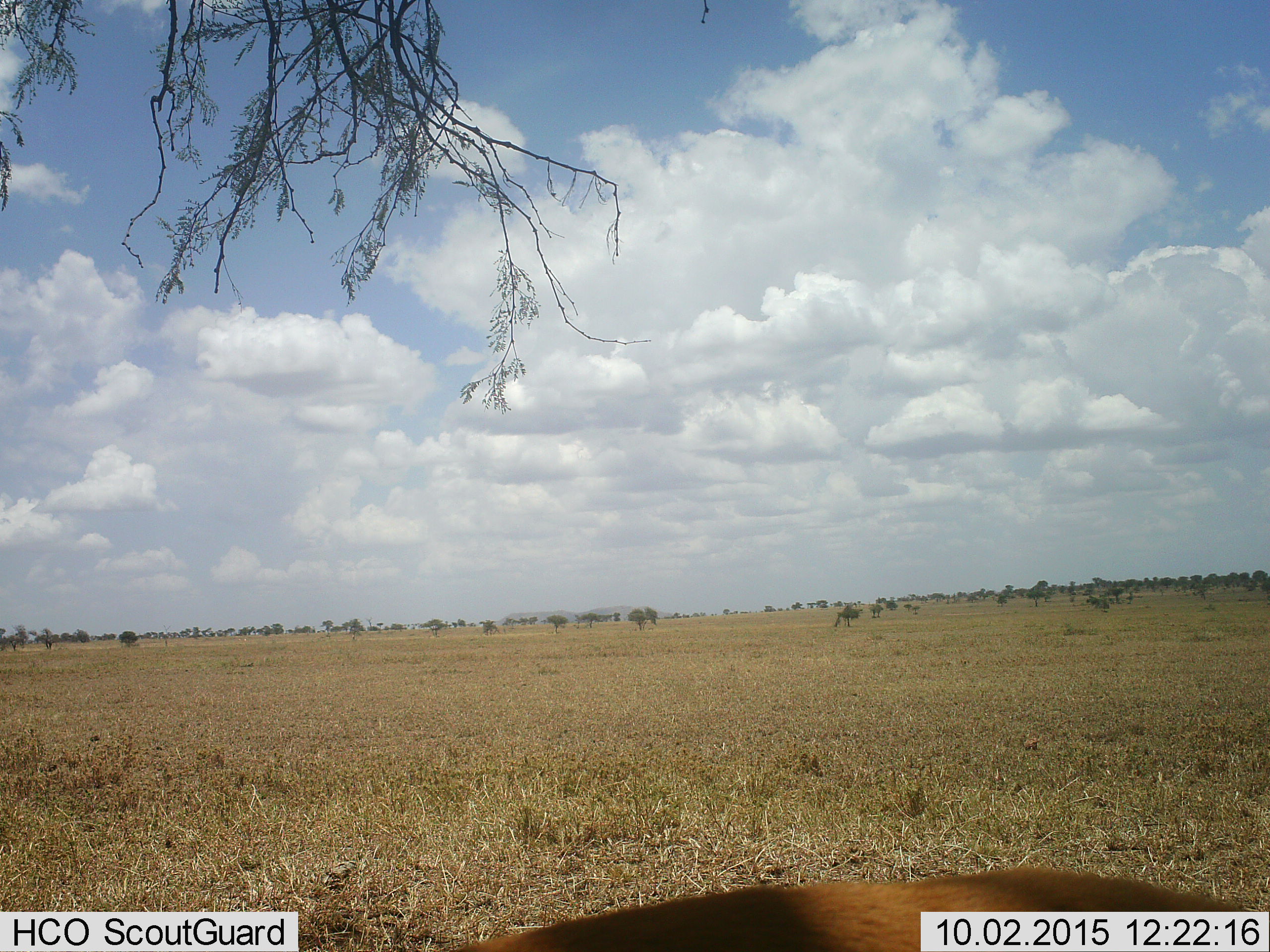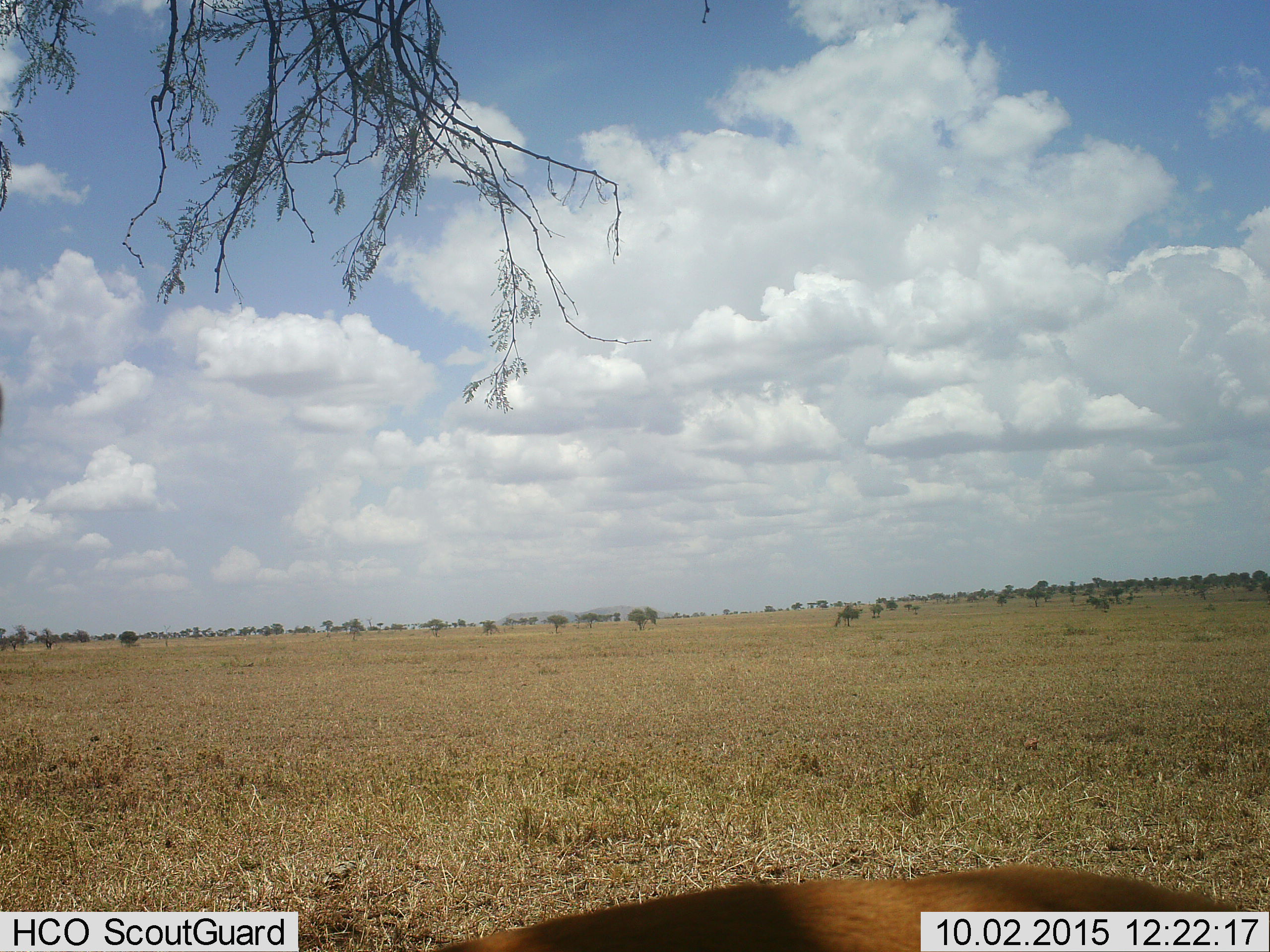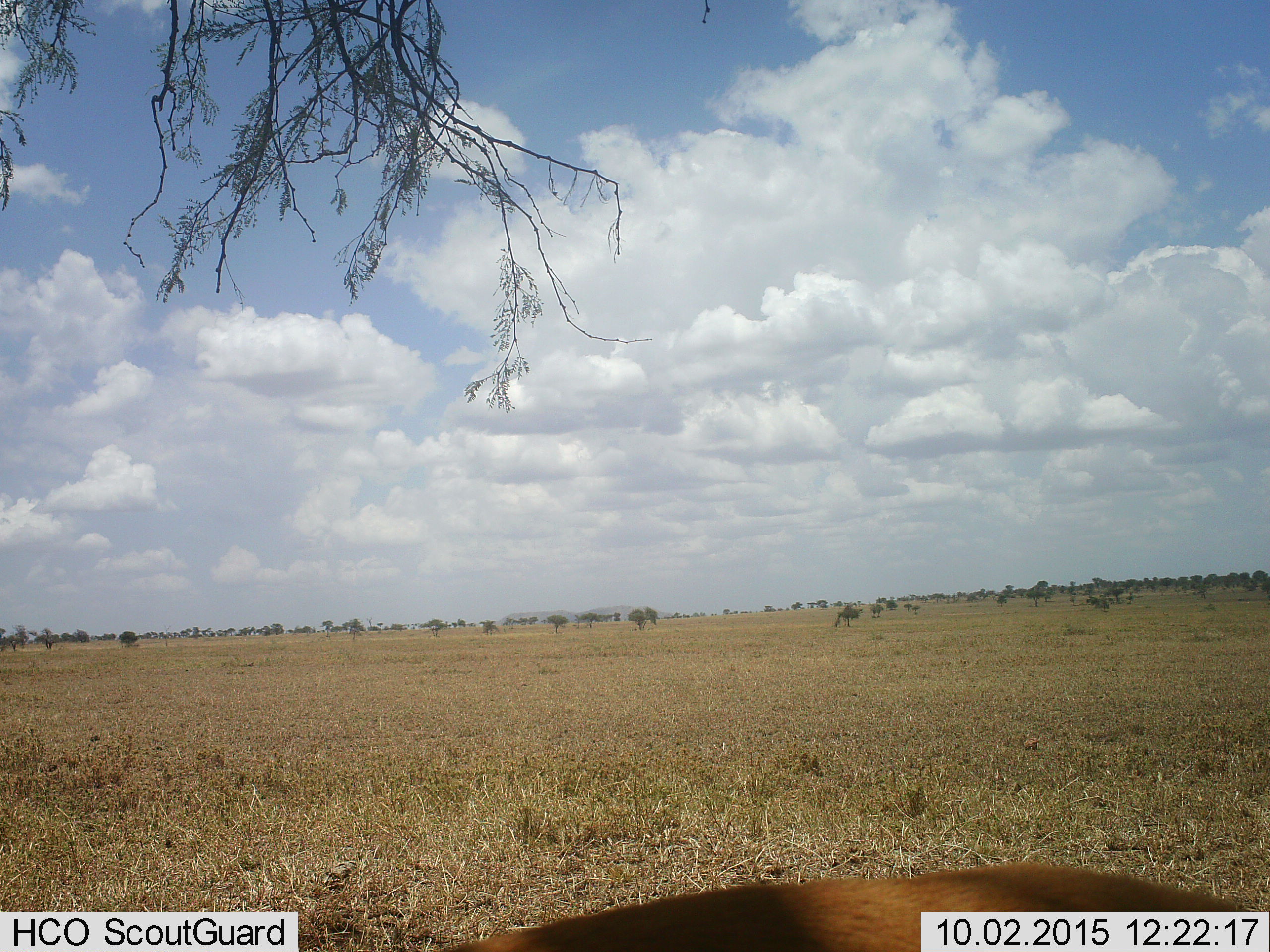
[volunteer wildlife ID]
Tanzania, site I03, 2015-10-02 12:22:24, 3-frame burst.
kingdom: Animalia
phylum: Chordata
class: Mammalia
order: Artiodactyla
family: Bovidae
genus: Eudorcas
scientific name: Eudorcas thomsonii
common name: thomson's gazelle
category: gazellethomsons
Gazellethomsons (thomson's gazelle) (Eudorcas thomsonii), count 1. Behavior (volunteer vote fractions): standing 100%, resting 0%, moving 25%, interacting 0%. Young present (vote fraction): 0%. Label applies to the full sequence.